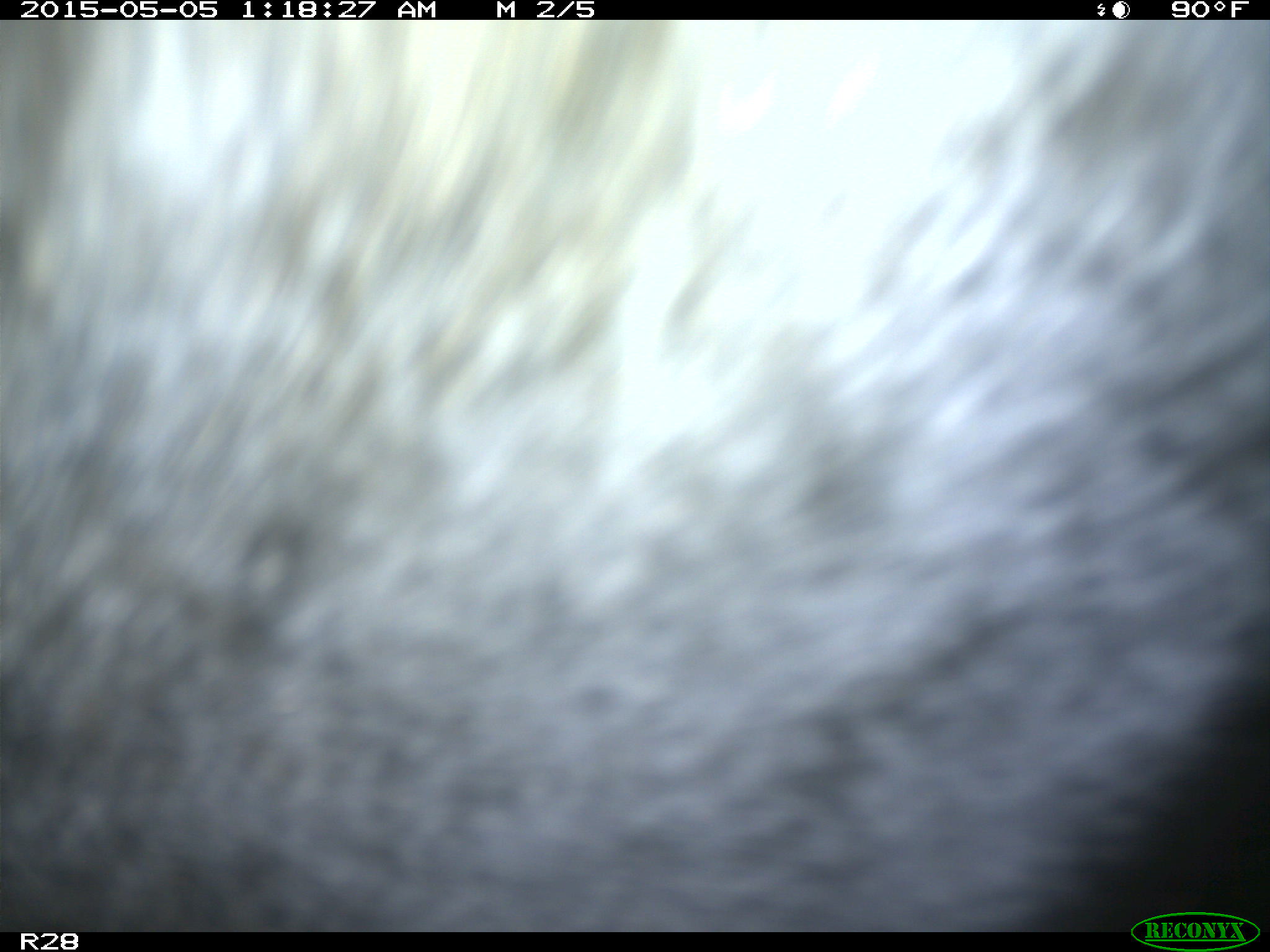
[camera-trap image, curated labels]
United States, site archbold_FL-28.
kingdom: Animalia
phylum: Chordata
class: Mammalia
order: Artiodactyla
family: Bovidae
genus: Bos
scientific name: Bos taurus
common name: domestic cow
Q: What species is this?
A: Bos taurus (domestic cow).